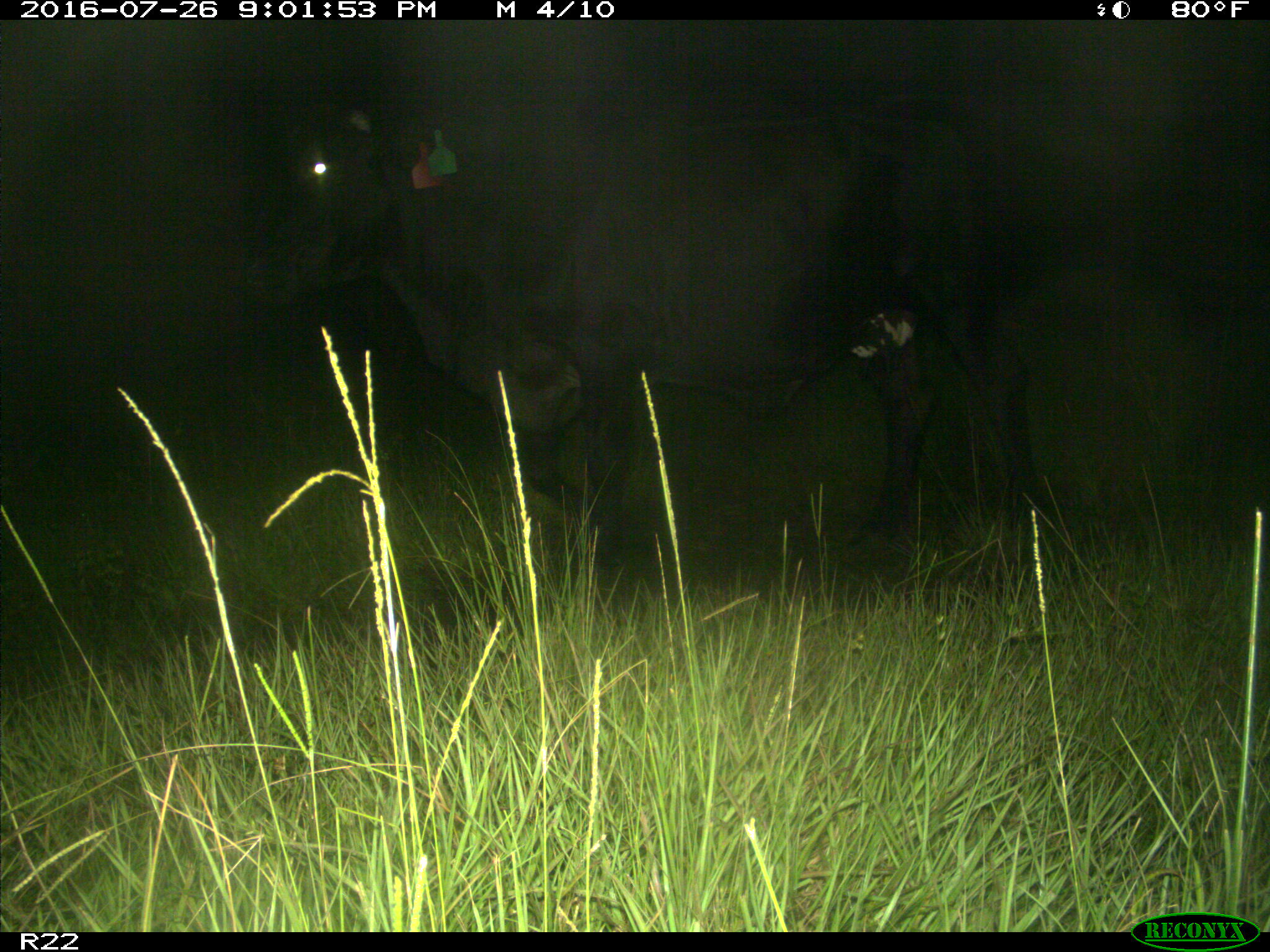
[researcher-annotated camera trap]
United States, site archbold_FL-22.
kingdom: Animalia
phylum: Chordata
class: Mammalia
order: Artiodactyla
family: Bovidae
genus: Bos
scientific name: Bos taurus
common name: domestic cow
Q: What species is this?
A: Bos taurus (domestic cow).